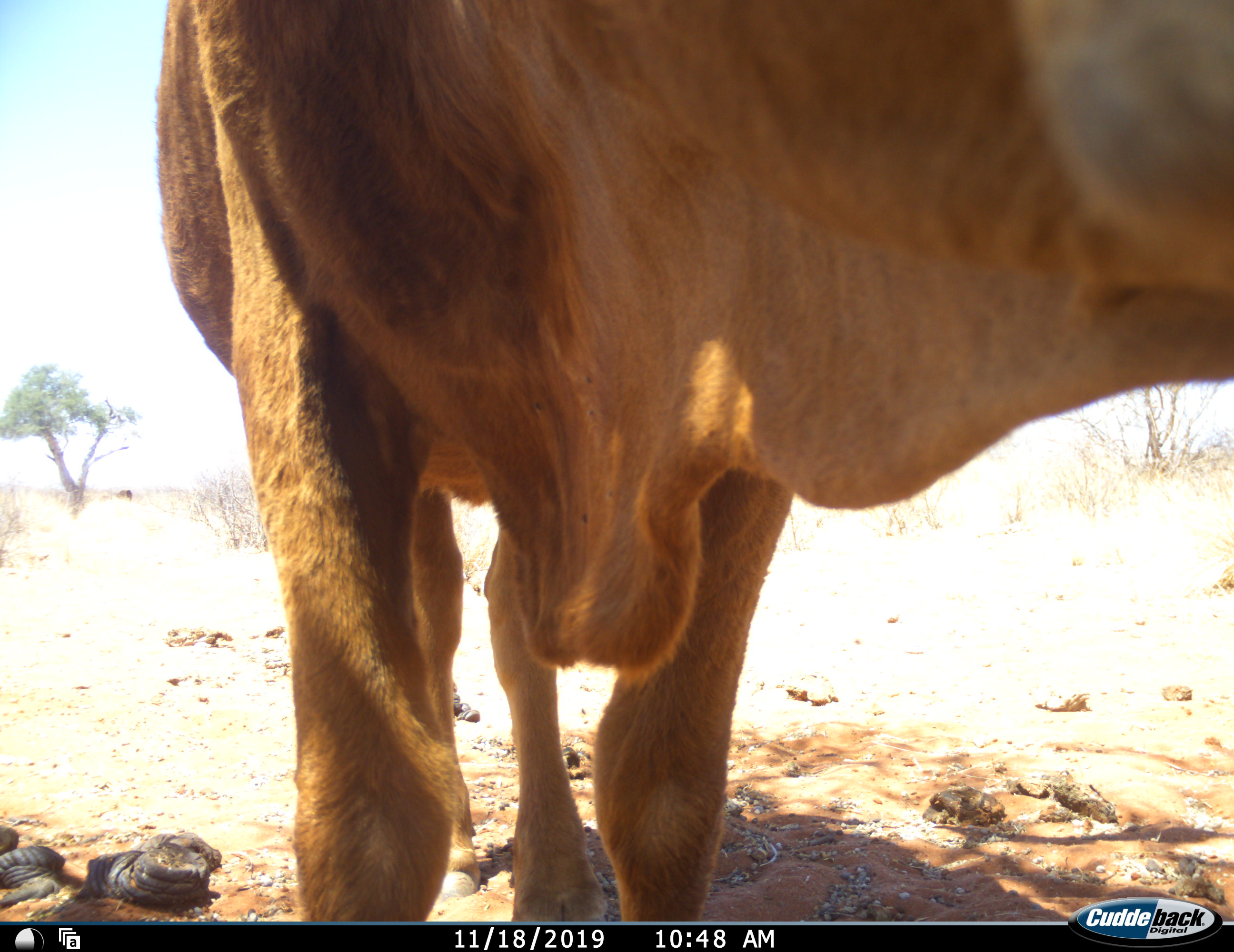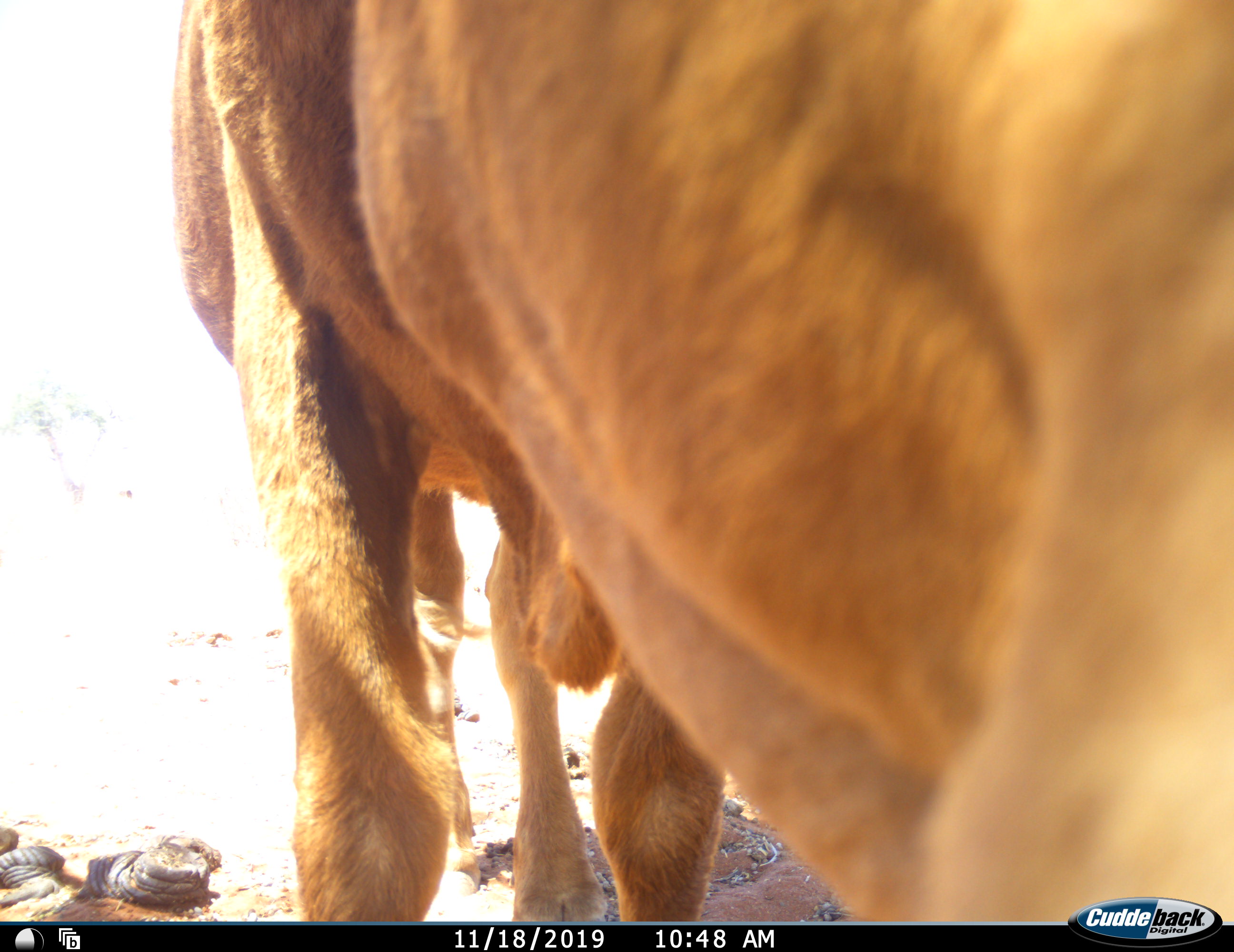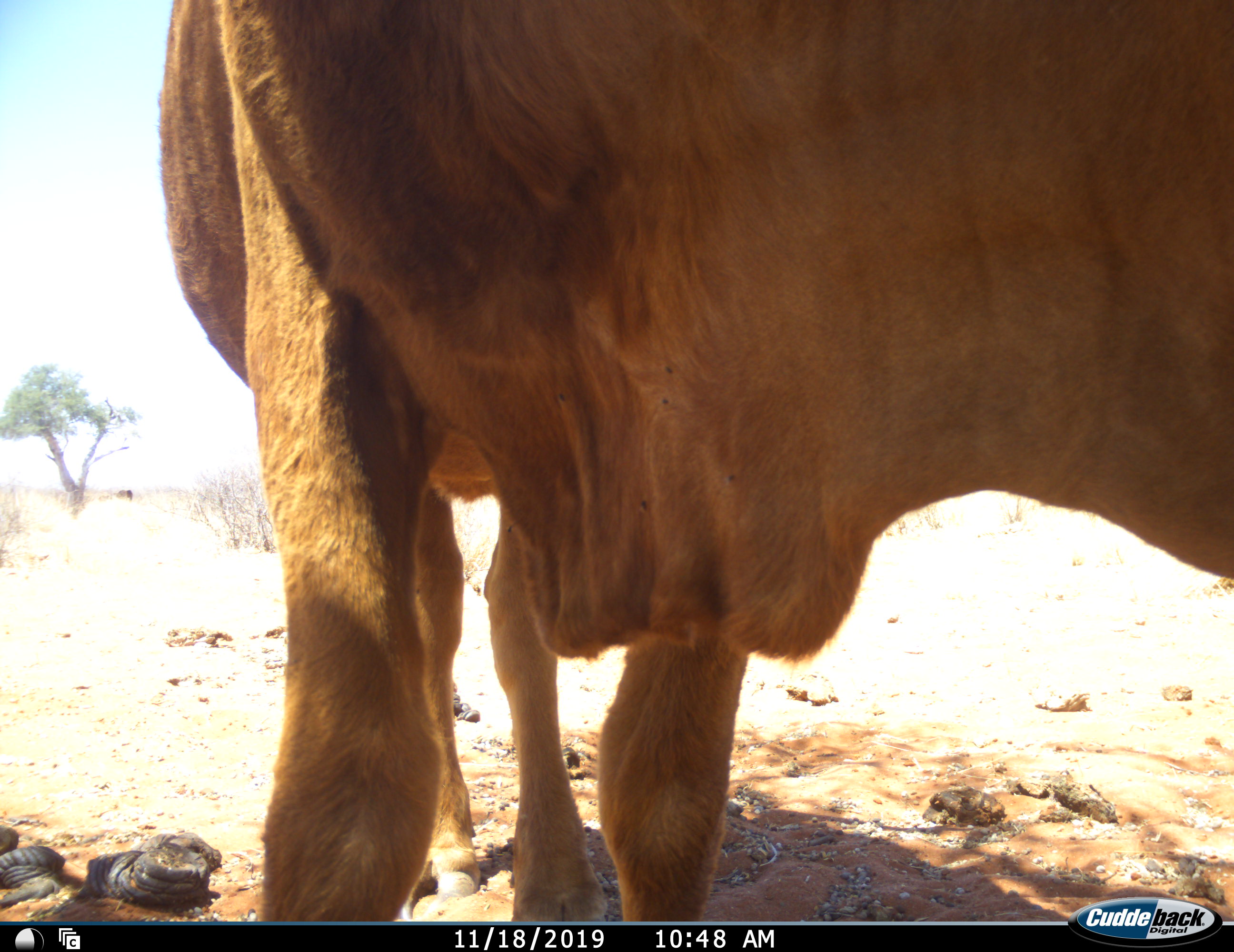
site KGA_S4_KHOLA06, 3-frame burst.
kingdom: Animalia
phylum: Chordata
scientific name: Vertebrata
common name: domestic animal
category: domesticanimal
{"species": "domesticanimal (domestic animal) (Vertebrata)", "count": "1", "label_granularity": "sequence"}